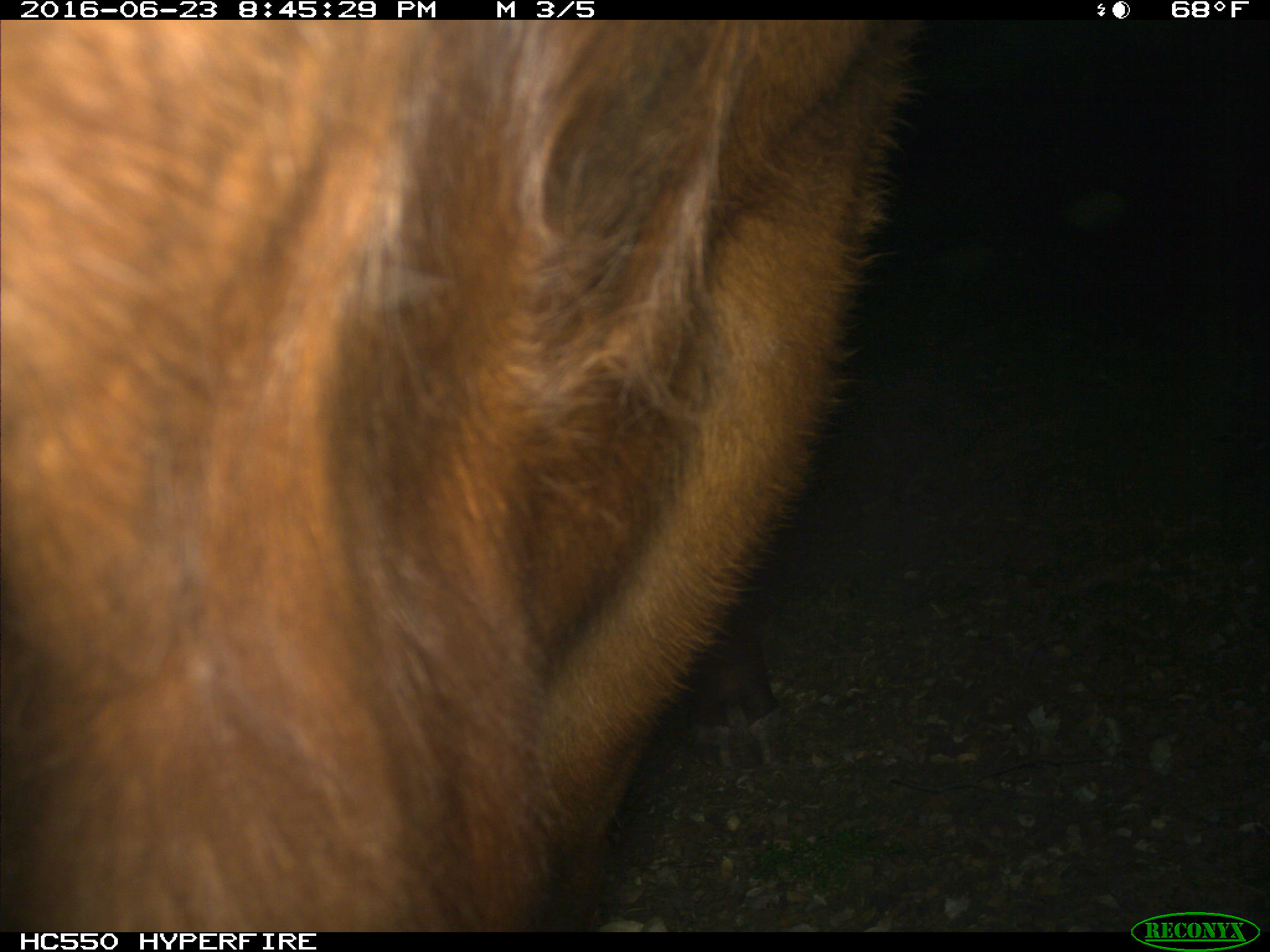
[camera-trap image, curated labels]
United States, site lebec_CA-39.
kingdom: Animalia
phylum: Chordata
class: Mammalia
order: Artiodactyla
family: Bovidae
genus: Bos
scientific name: Bos taurus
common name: domestic cow